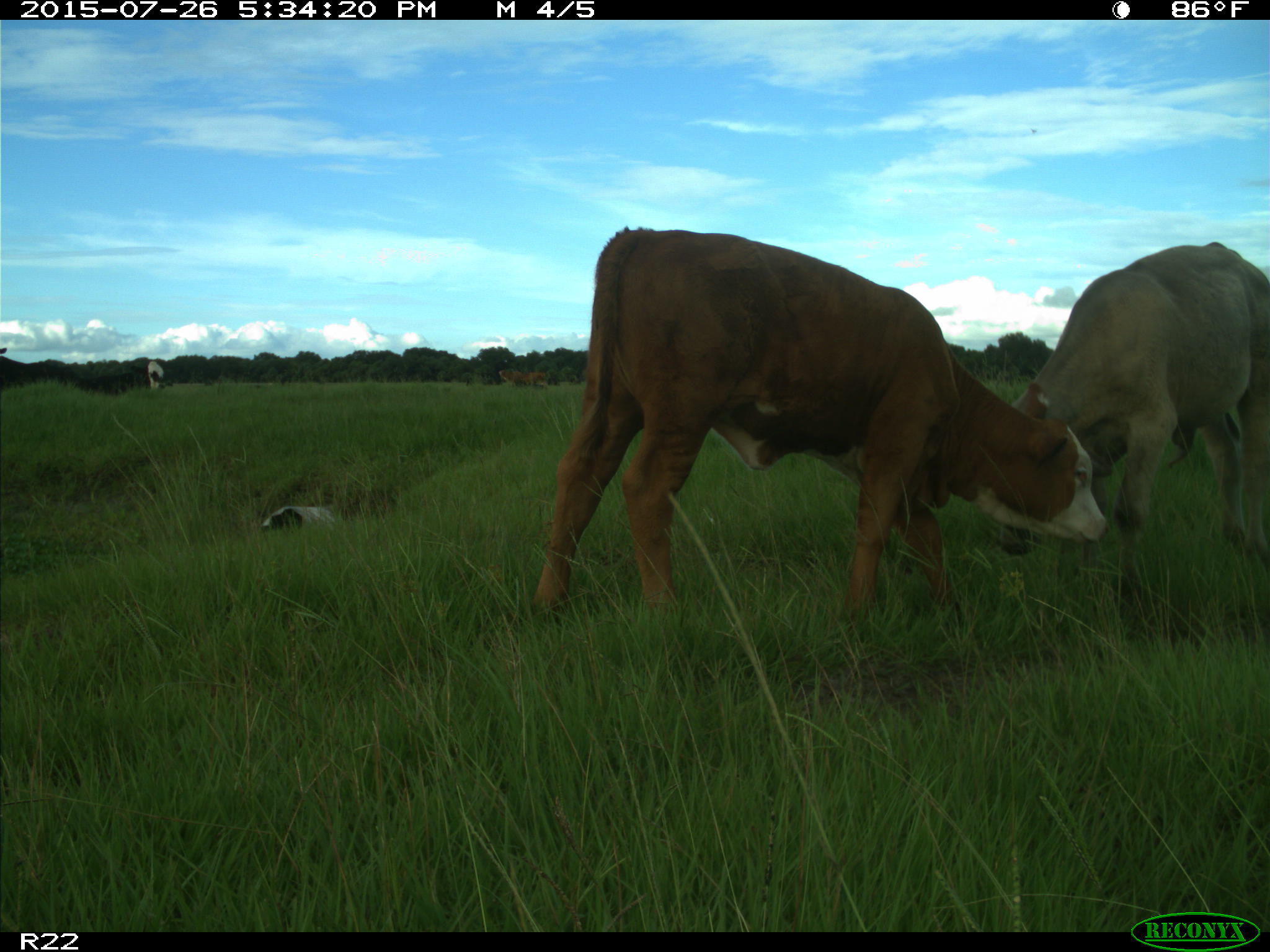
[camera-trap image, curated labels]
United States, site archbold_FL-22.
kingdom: Animalia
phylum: Chordata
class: Mammalia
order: Artiodactyla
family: Bovidae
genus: Bos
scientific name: Bos taurus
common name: domestic cow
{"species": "Bos taurus (domestic cow)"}